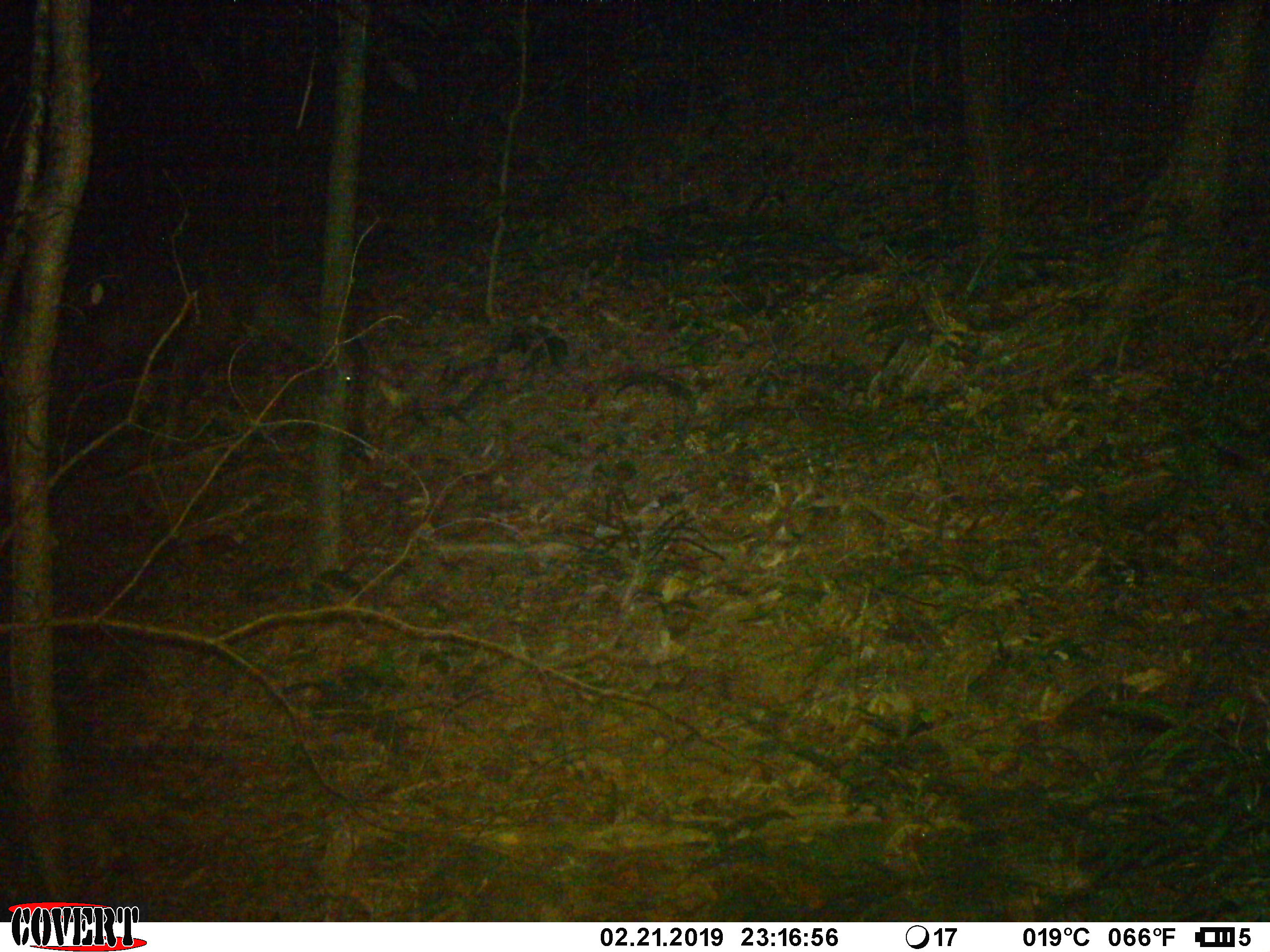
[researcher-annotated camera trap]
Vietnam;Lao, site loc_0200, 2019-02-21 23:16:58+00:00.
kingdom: Animalia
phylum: Chordata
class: Mammalia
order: Artiodactyla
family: Cervidae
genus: Rusa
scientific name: Rusa unicolor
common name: sambar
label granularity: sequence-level